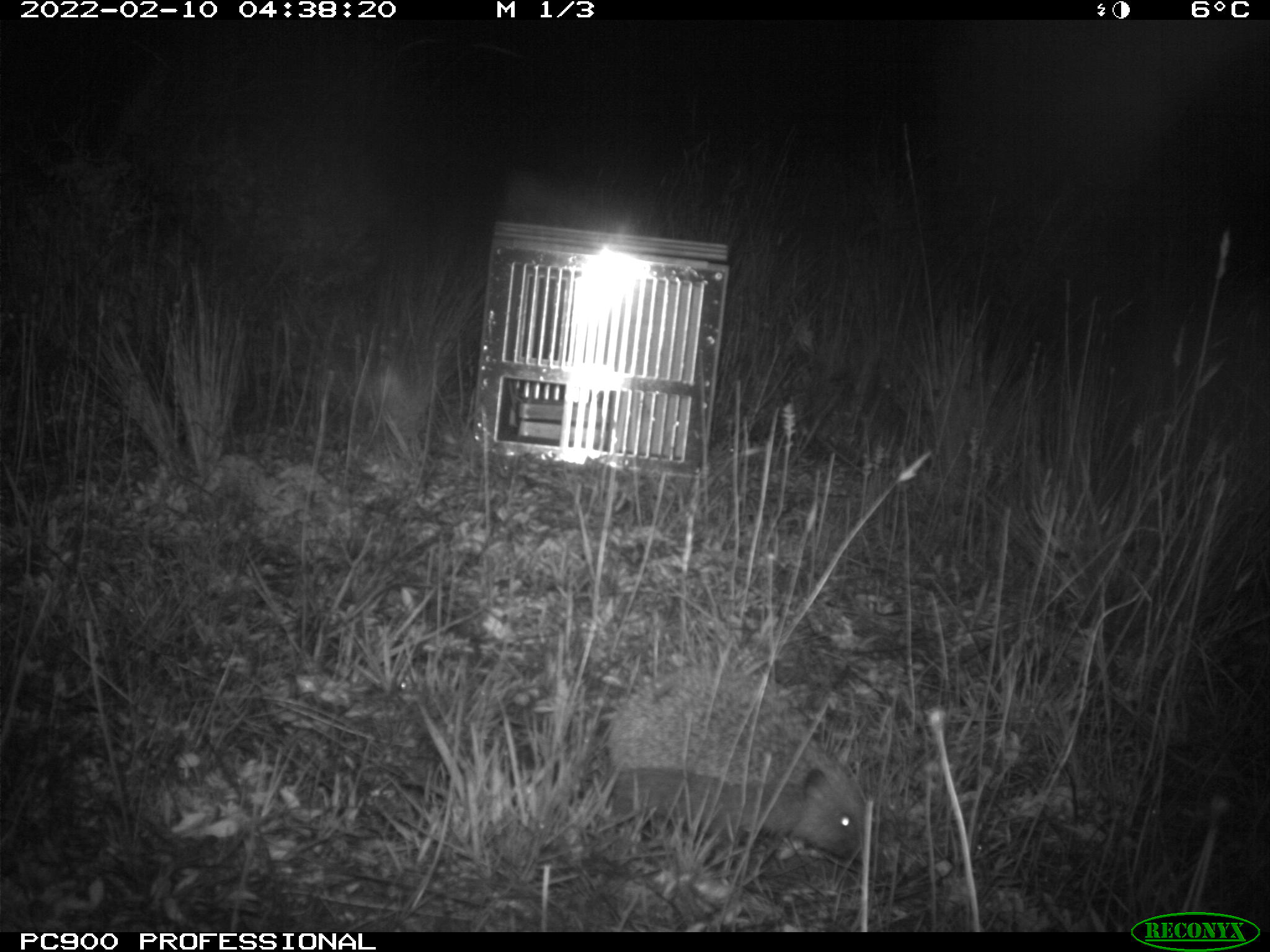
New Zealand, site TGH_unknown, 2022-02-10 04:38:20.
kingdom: Animalia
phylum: Chordata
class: Mammalia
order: Eulipotyphla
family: Erinaceidae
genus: Erinaceus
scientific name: Erinaceus europaeus europaeus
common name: european hedgehog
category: hedgehog